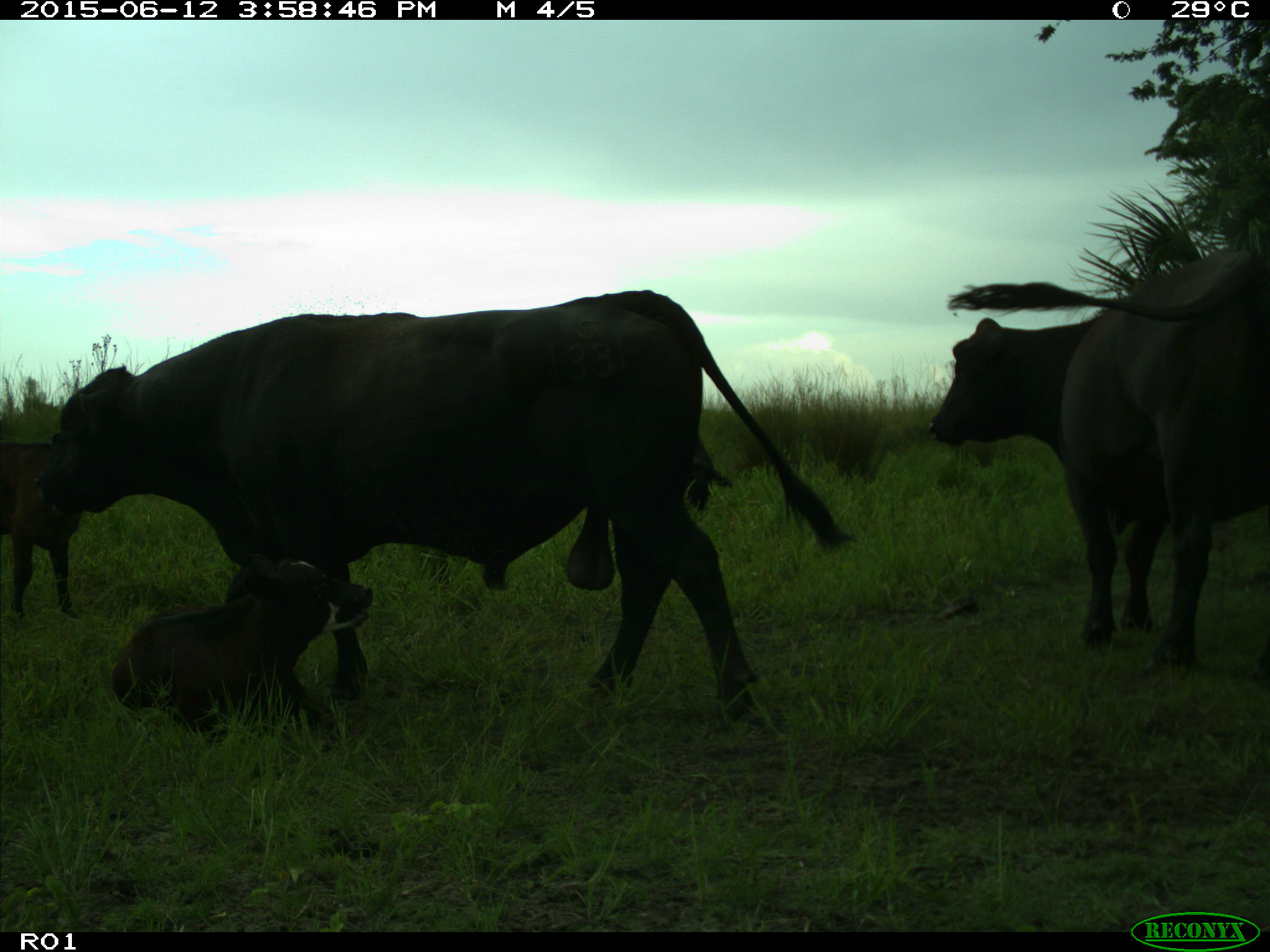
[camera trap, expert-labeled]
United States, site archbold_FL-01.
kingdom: Animalia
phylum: Chordata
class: Mammalia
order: Artiodactyla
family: Bovidae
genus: Bos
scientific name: Bos taurus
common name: domestic cow